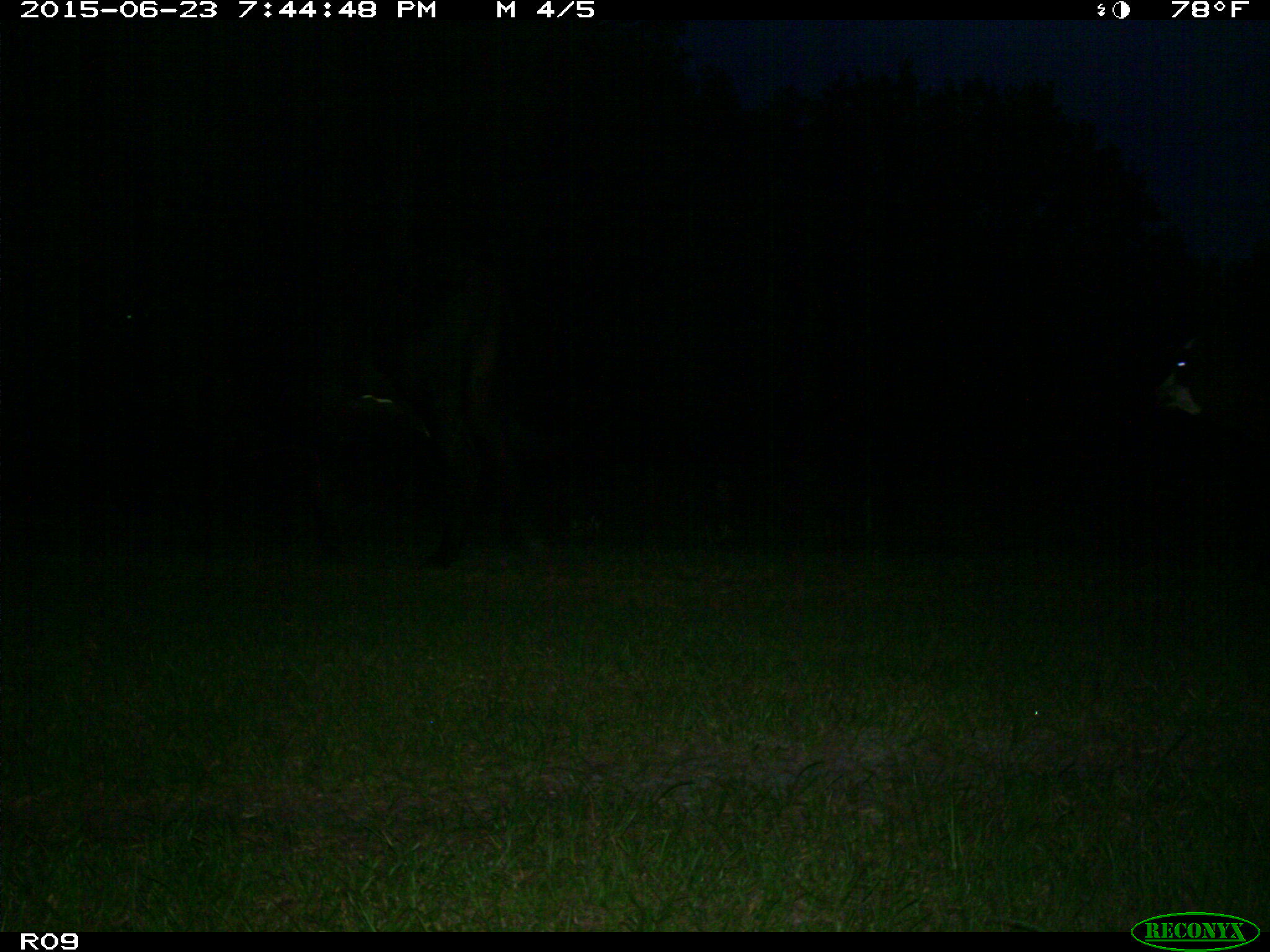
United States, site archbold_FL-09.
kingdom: Animalia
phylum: Chordata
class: Mammalia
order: Artiodactyla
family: Bovidae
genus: Bos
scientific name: Bos taurus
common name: domestic cow